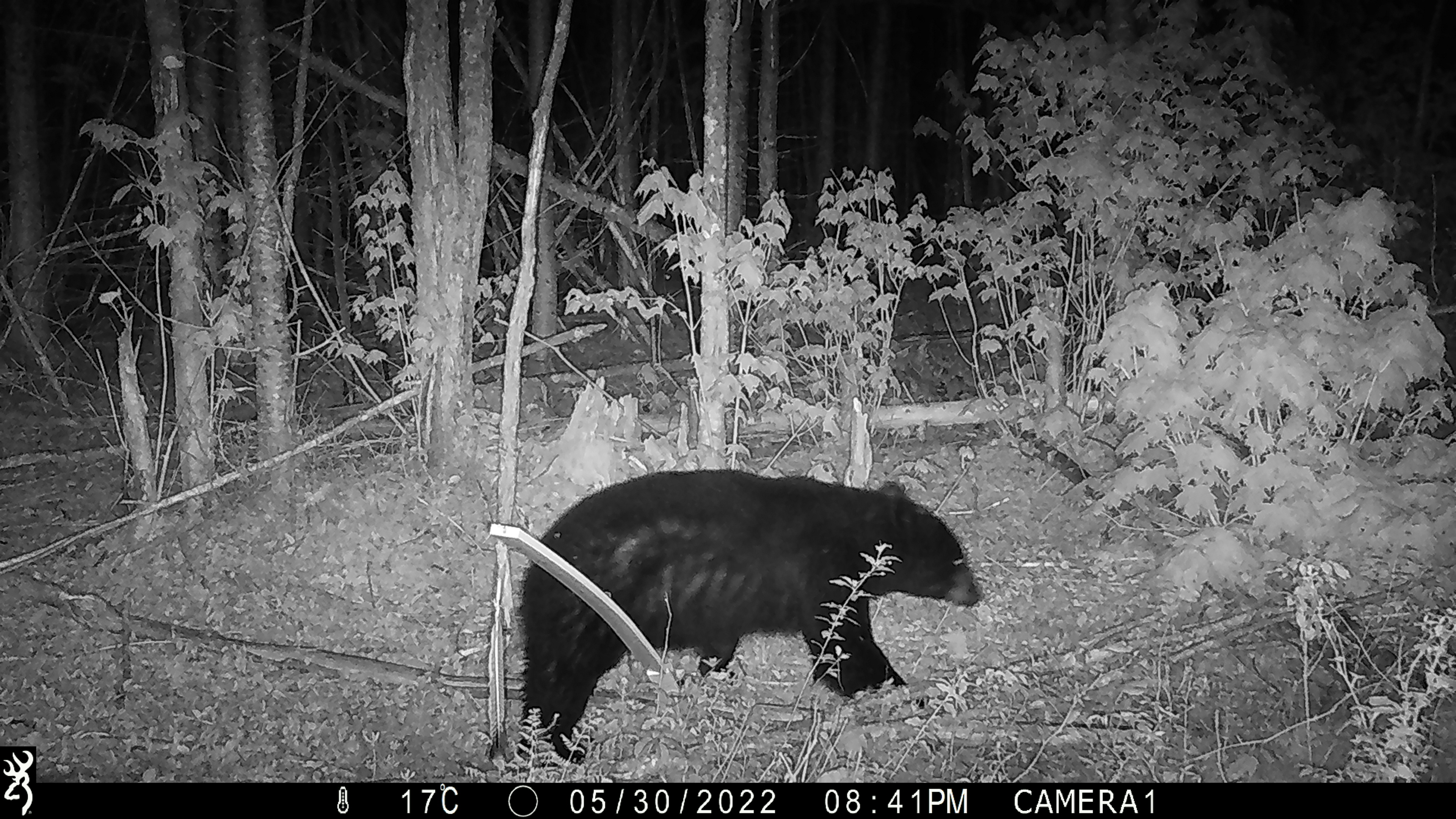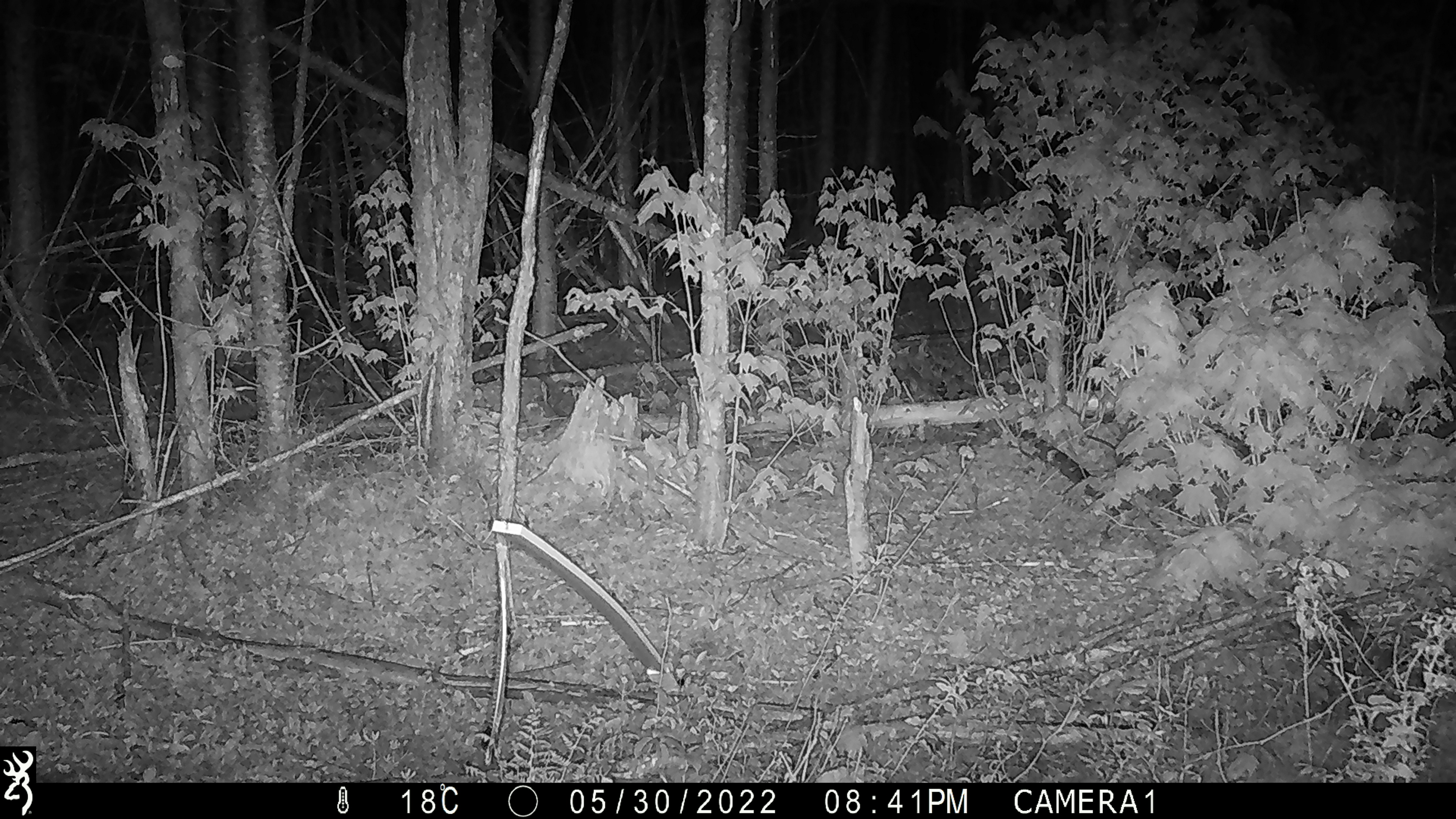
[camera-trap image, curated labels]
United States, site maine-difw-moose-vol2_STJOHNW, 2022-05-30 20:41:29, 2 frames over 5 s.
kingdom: Animalia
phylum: Chordata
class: Mammalia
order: Carnivora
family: Ursidae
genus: Ursus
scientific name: Ursus americanus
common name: black bear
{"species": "black bear (Ursus americanus)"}